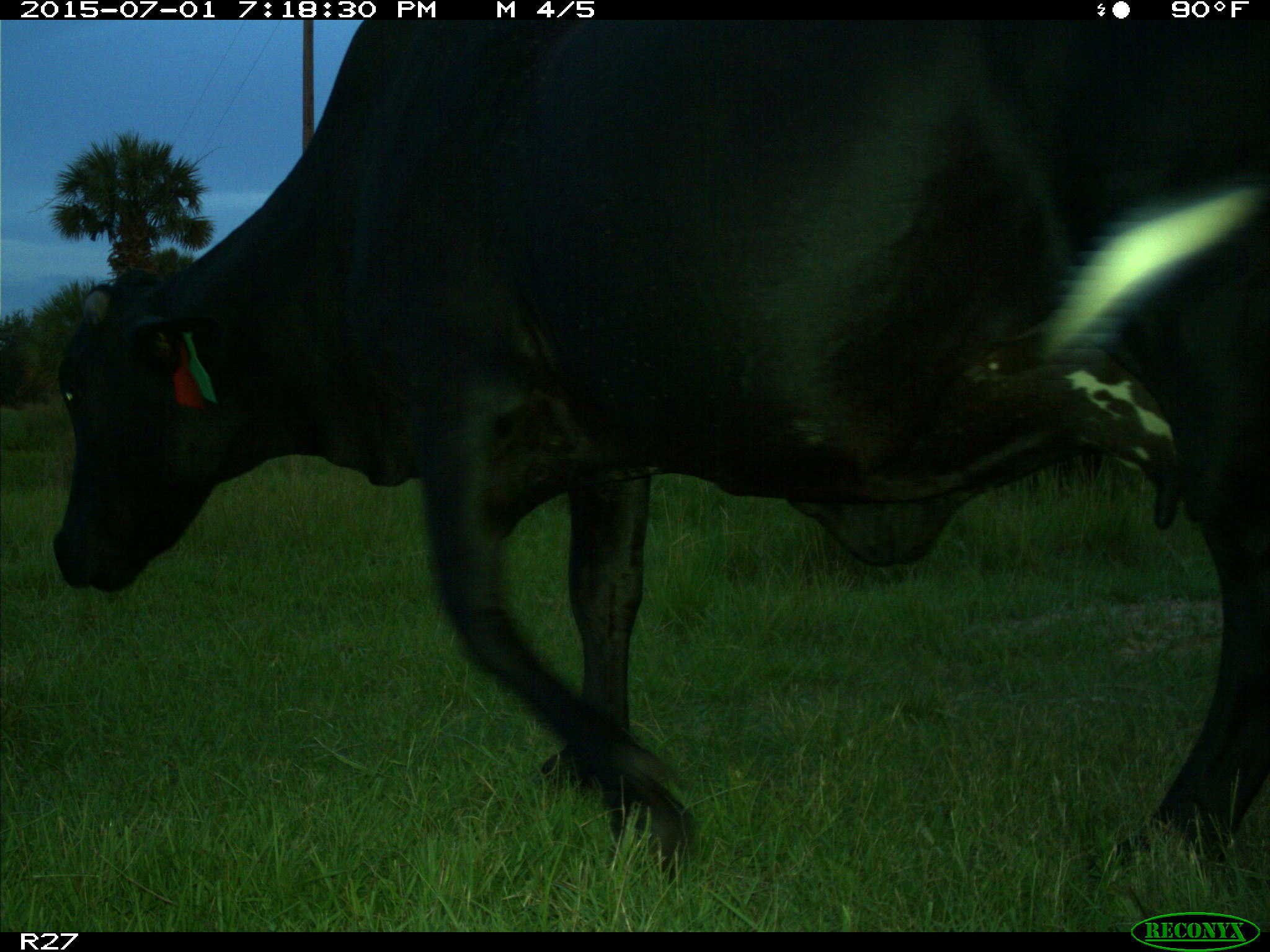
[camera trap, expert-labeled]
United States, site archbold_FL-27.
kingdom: Animalia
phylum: Chordata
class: Mammalia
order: Artiodactyla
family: Bovidae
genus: Bos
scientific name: Bos taurus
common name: domestic cow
Bos taurus (domestic cow).